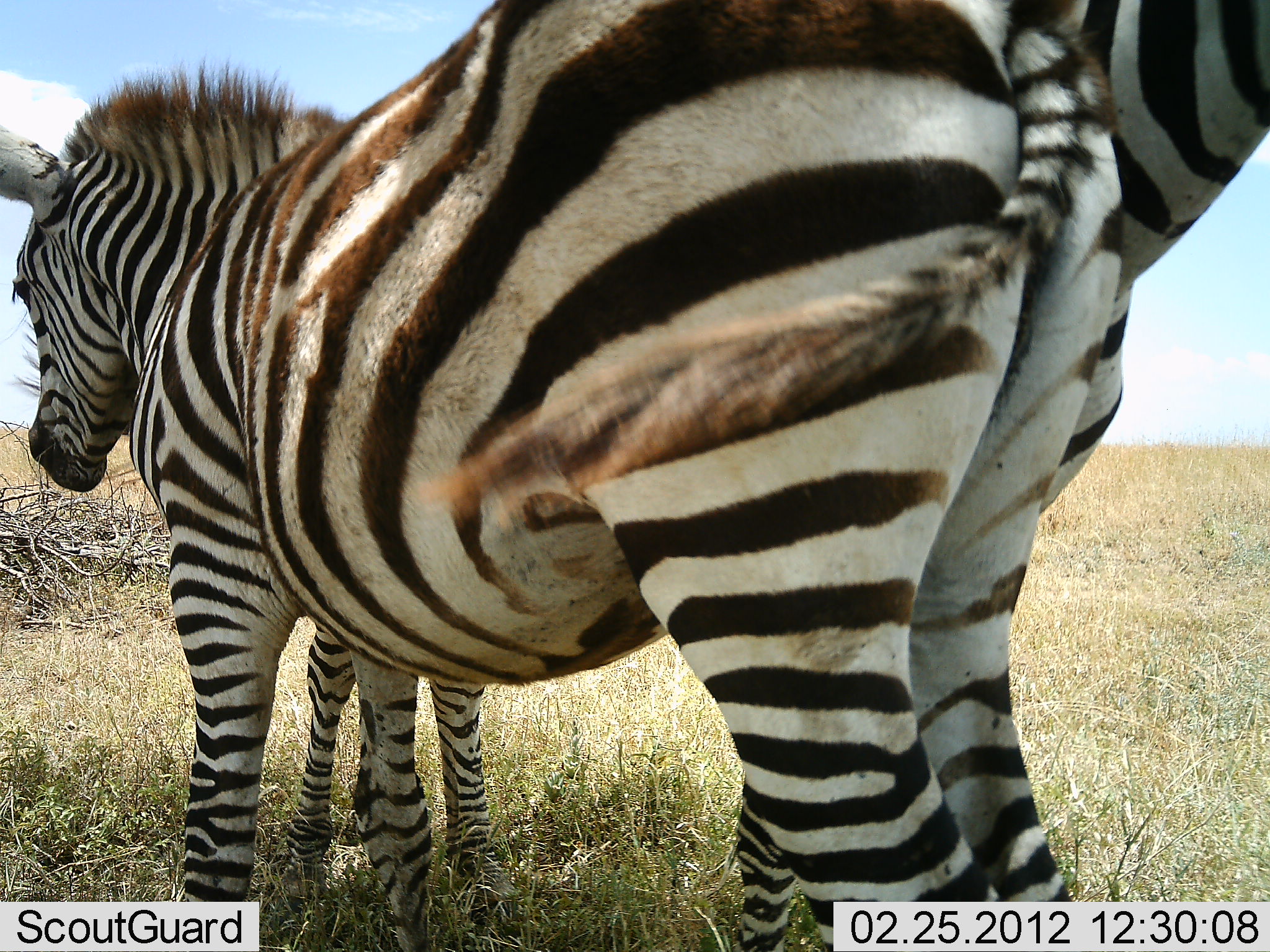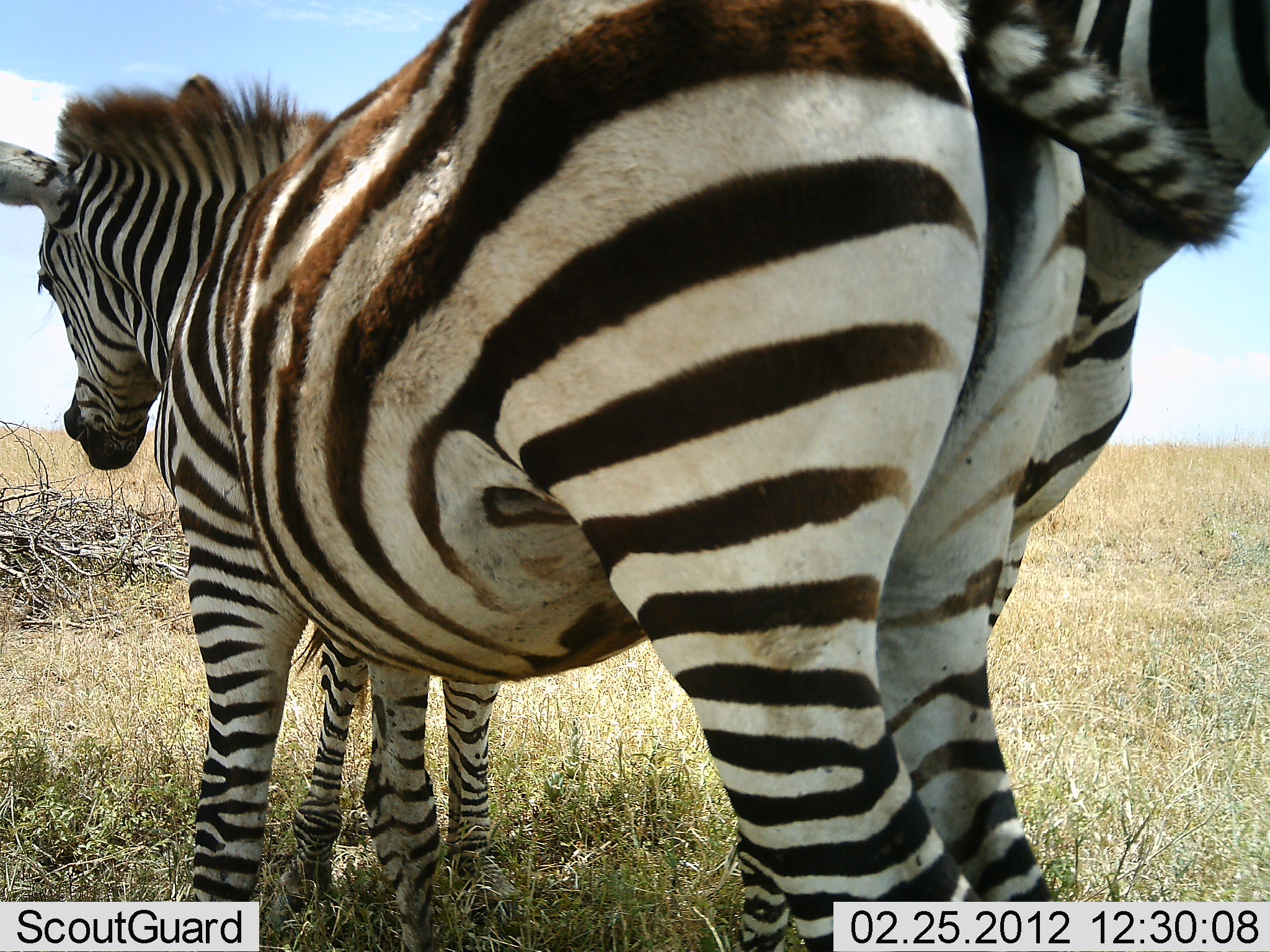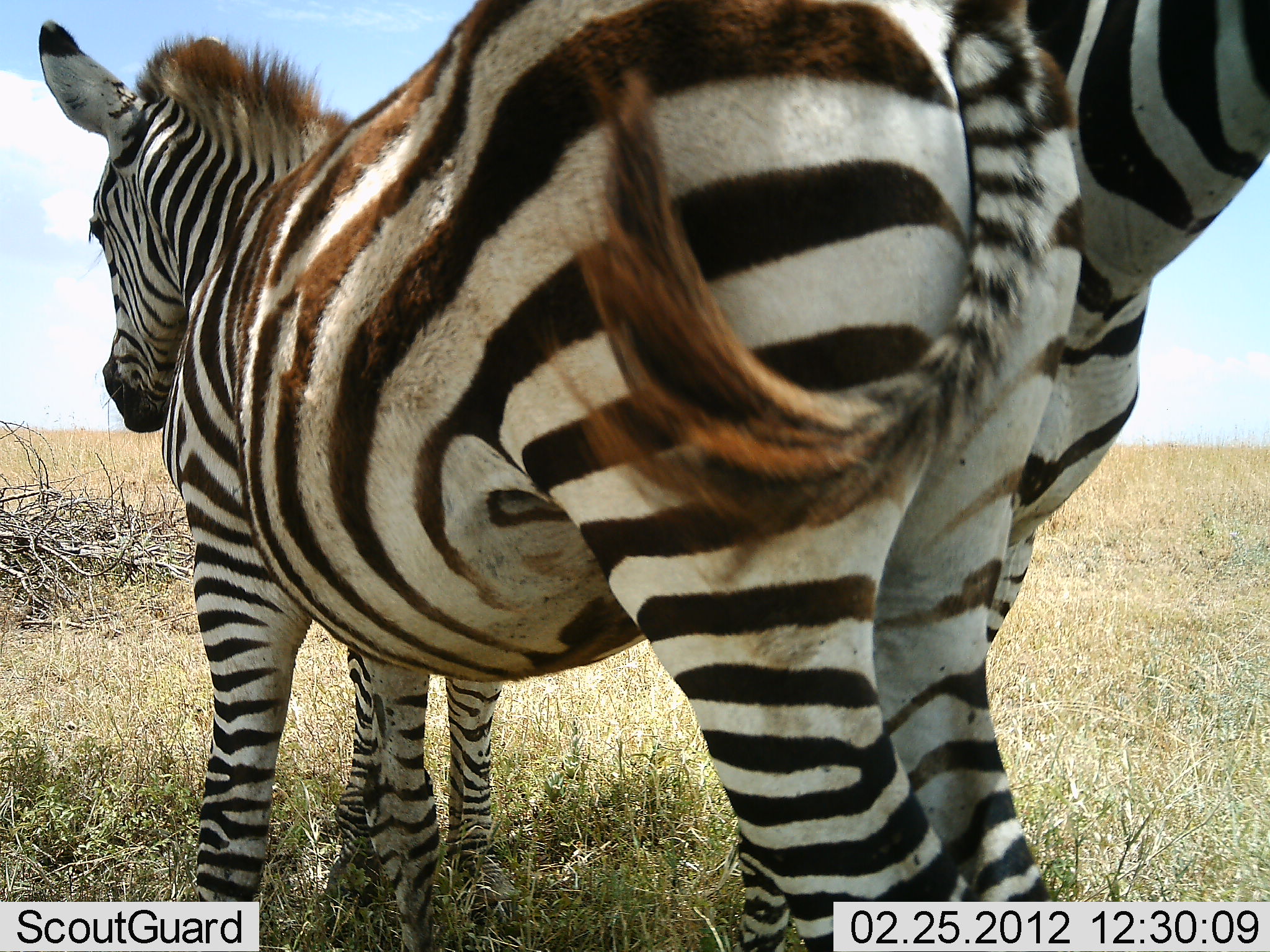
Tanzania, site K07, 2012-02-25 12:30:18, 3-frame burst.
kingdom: Animalia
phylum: Chordata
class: Mammalia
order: Perissodactyla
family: Equidae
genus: Equus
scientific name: Equus quagga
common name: plains zebra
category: zebra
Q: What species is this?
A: Zebra (plains zebra) (Equus quagga).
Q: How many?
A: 2.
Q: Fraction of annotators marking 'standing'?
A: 81%.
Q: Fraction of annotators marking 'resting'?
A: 0%.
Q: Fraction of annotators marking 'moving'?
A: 0%.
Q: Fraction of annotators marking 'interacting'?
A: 38%.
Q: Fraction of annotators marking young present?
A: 19%.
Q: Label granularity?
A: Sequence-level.